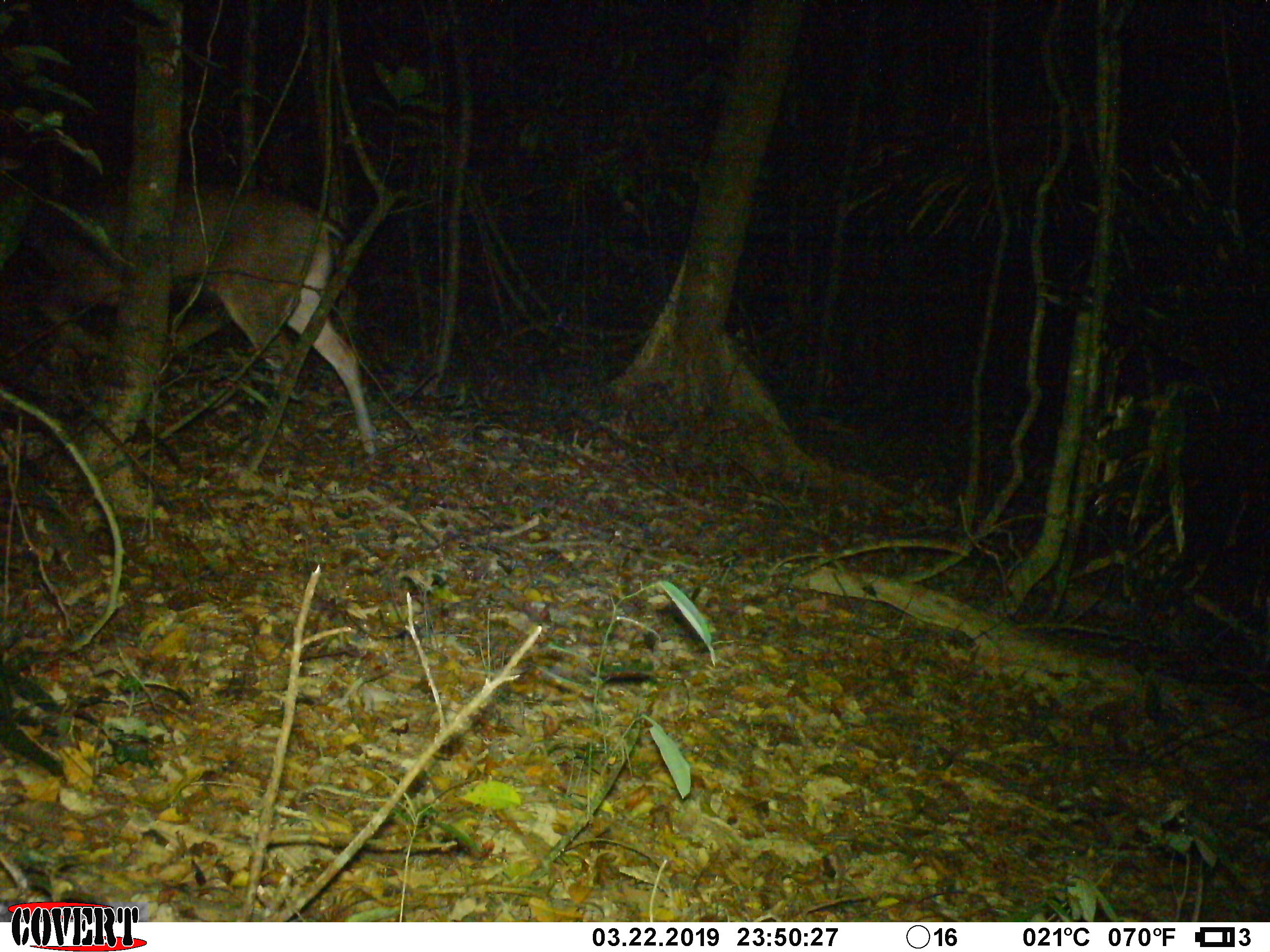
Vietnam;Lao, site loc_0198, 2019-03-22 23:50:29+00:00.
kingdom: Animalia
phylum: Chordata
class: Mammalia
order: Artiodactyla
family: Cervidae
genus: Rusa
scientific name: Rusa unicolor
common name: sambar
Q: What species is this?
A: Sambar (Rusa unicolor).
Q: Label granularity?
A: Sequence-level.